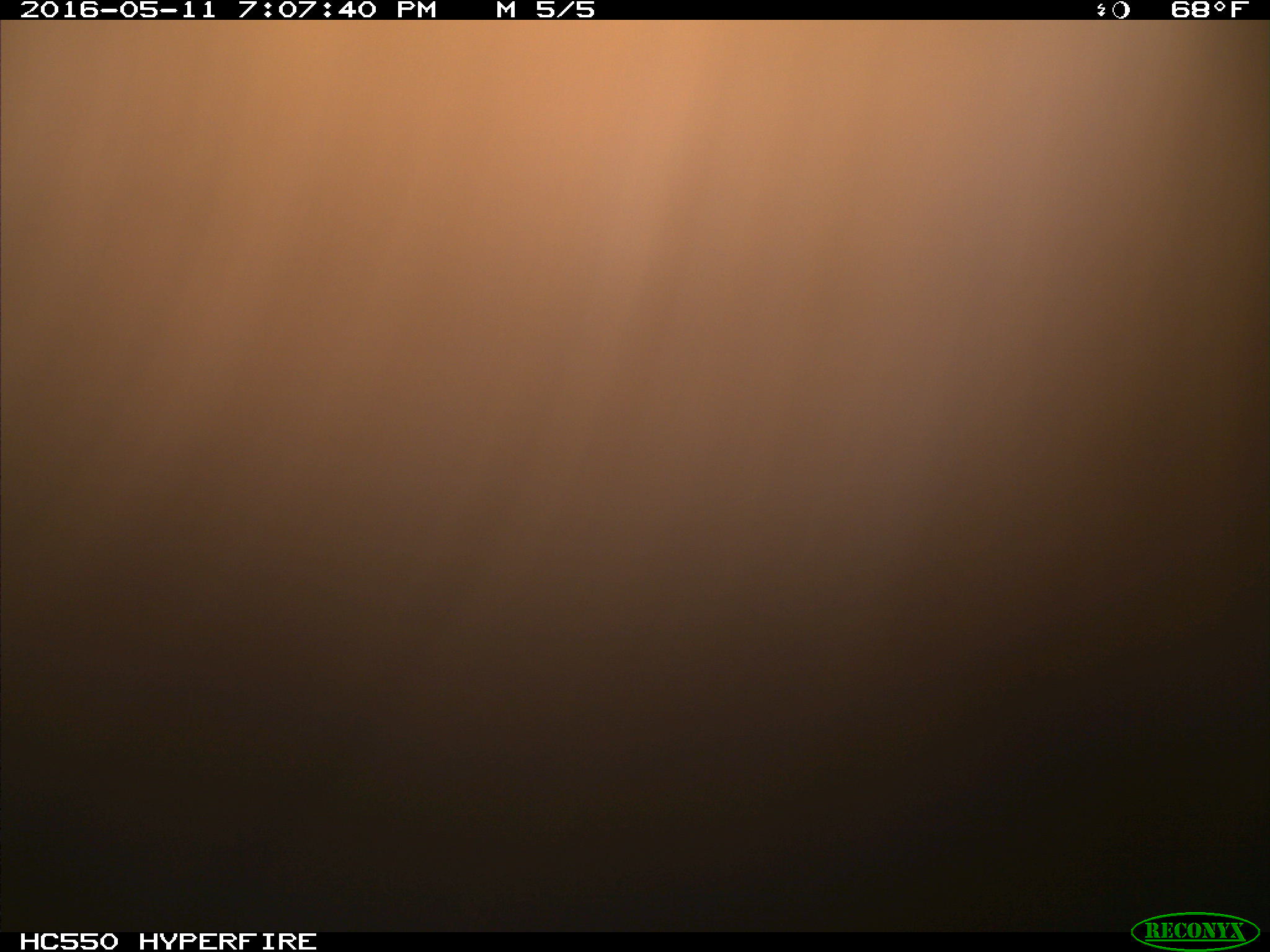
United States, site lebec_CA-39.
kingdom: Animalia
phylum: Chordata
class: Mammalia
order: Artiodactyla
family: Bovidae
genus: Bos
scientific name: Bos taurus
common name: domestic cow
Bos taurus (domestic cow).